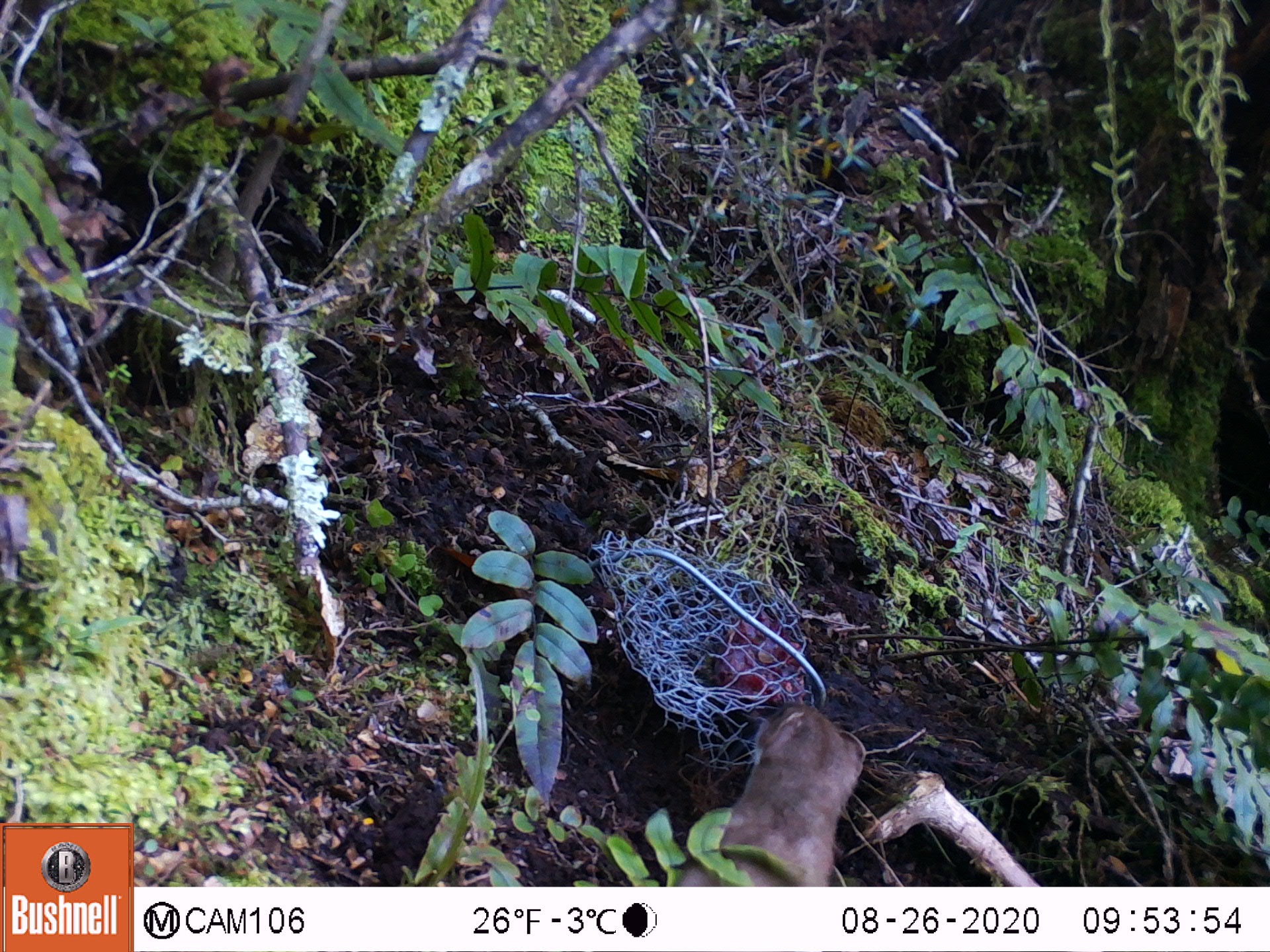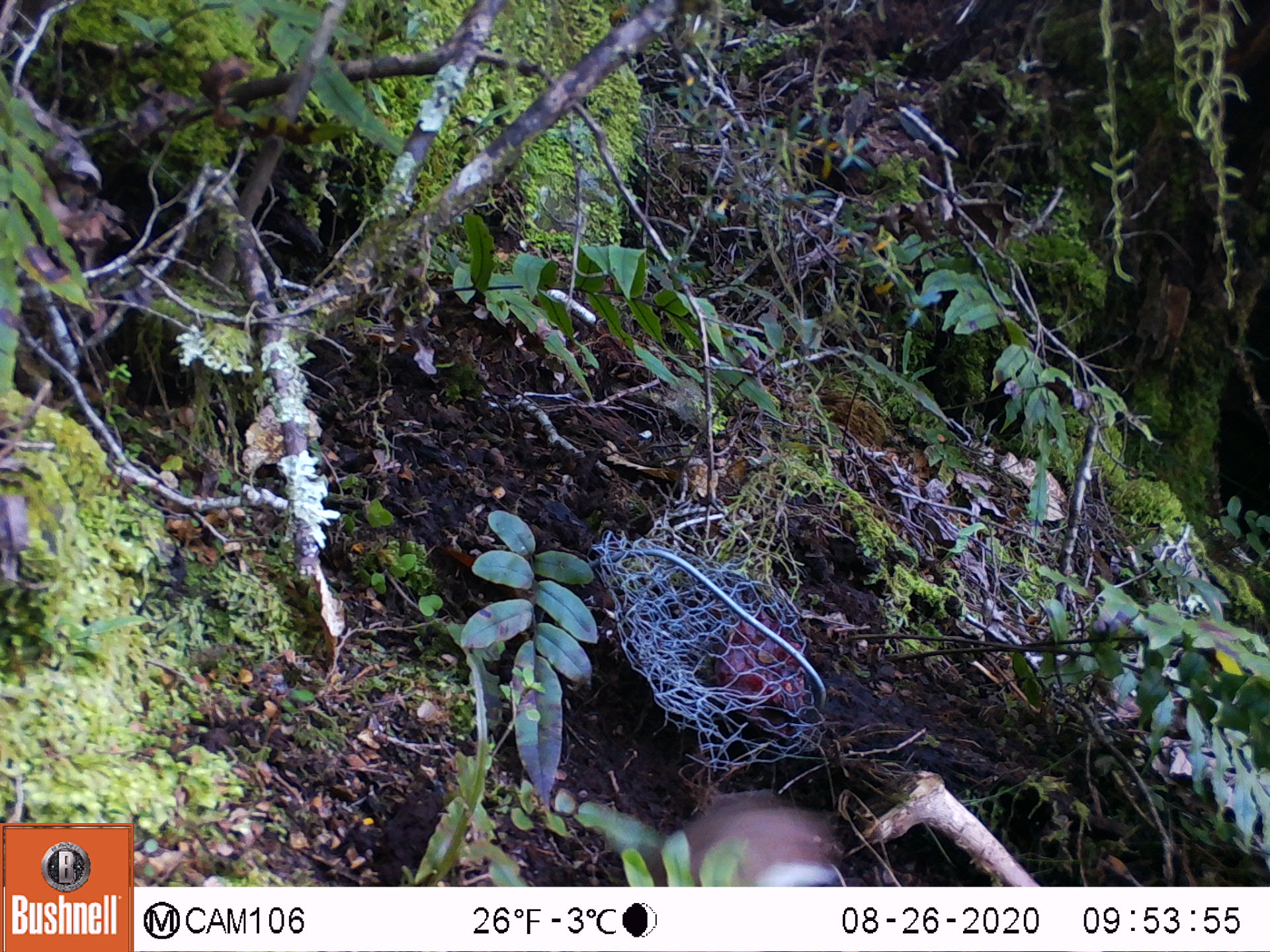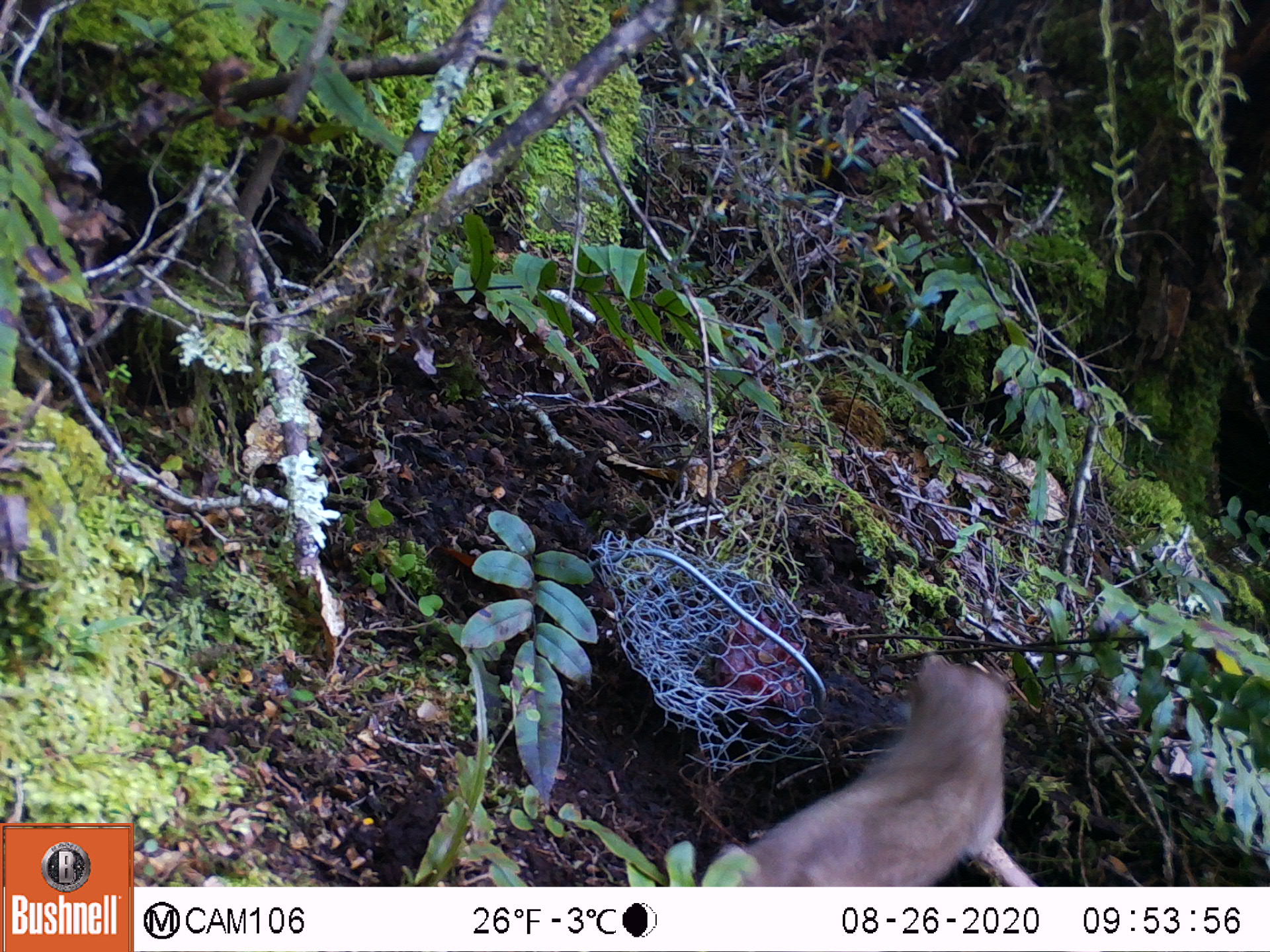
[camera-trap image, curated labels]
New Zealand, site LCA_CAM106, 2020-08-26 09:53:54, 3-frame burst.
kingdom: Animalia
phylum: Chordata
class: Mammalia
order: Carnivora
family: Mustelidae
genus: Mustela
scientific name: Mustela erminea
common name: stoat